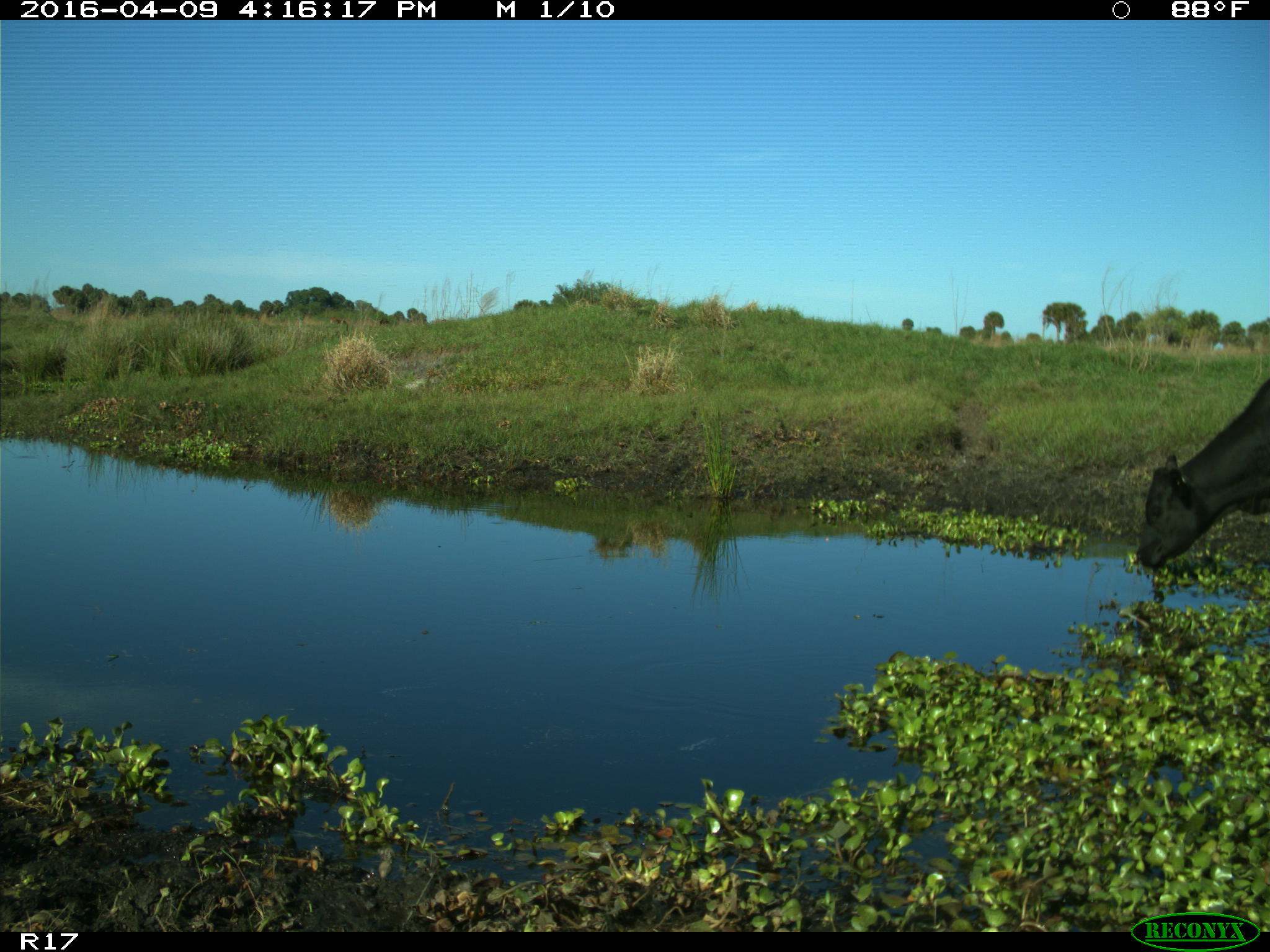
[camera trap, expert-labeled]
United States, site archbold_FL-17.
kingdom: Animalia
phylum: Chordata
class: Mammalia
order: Artiodactyla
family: Bovidae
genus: Bos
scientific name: Bos taurus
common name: domestic cow